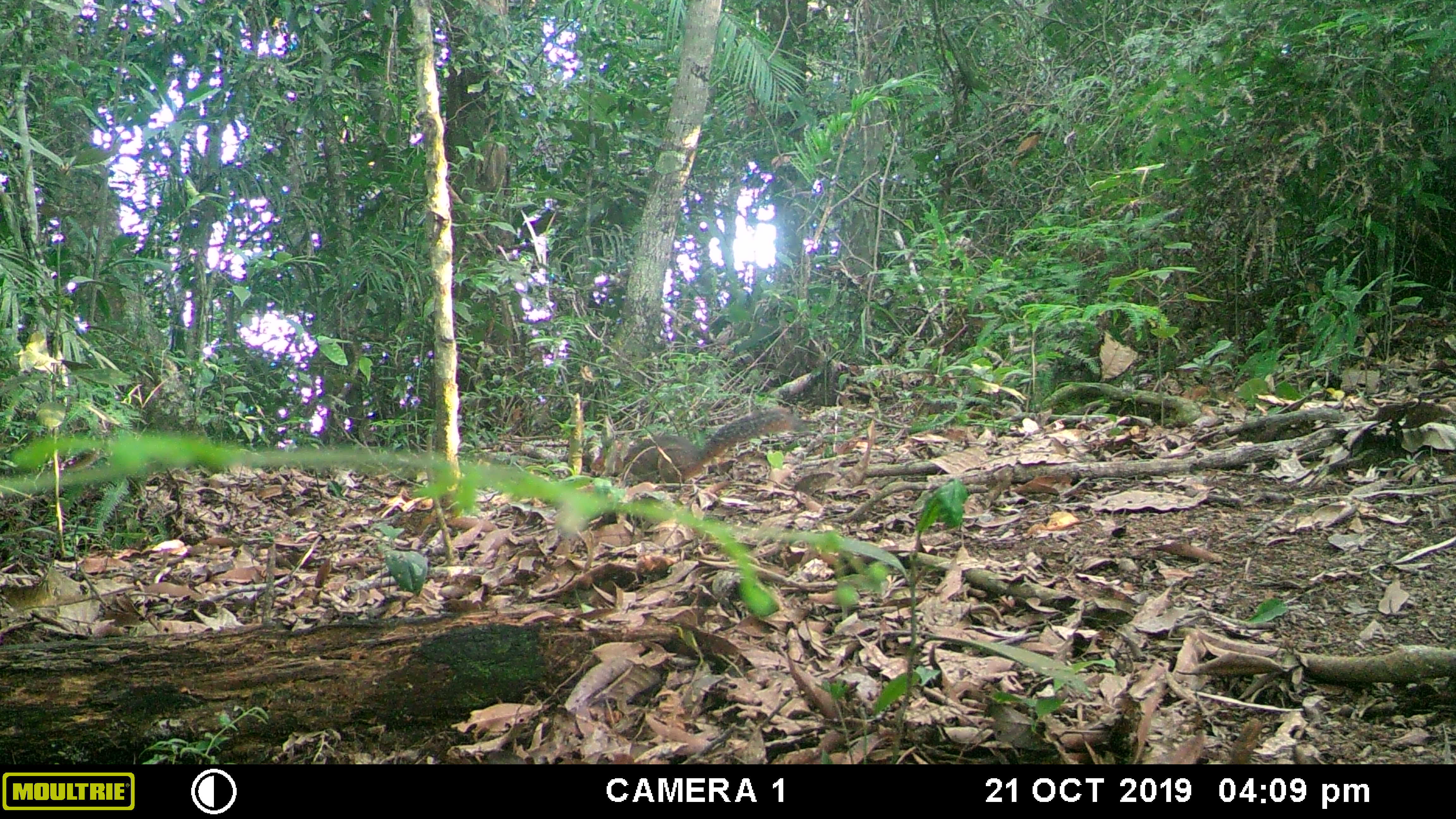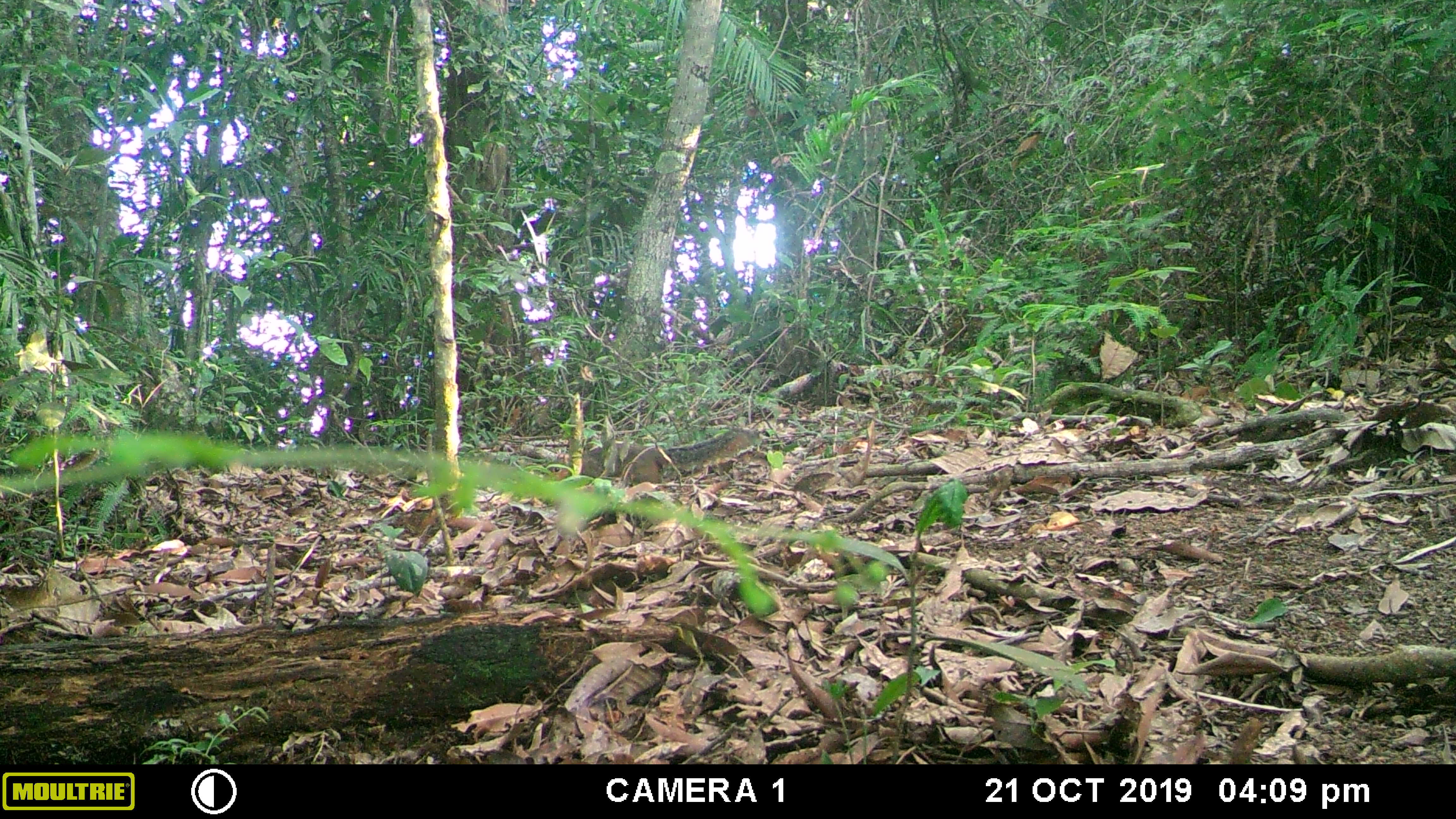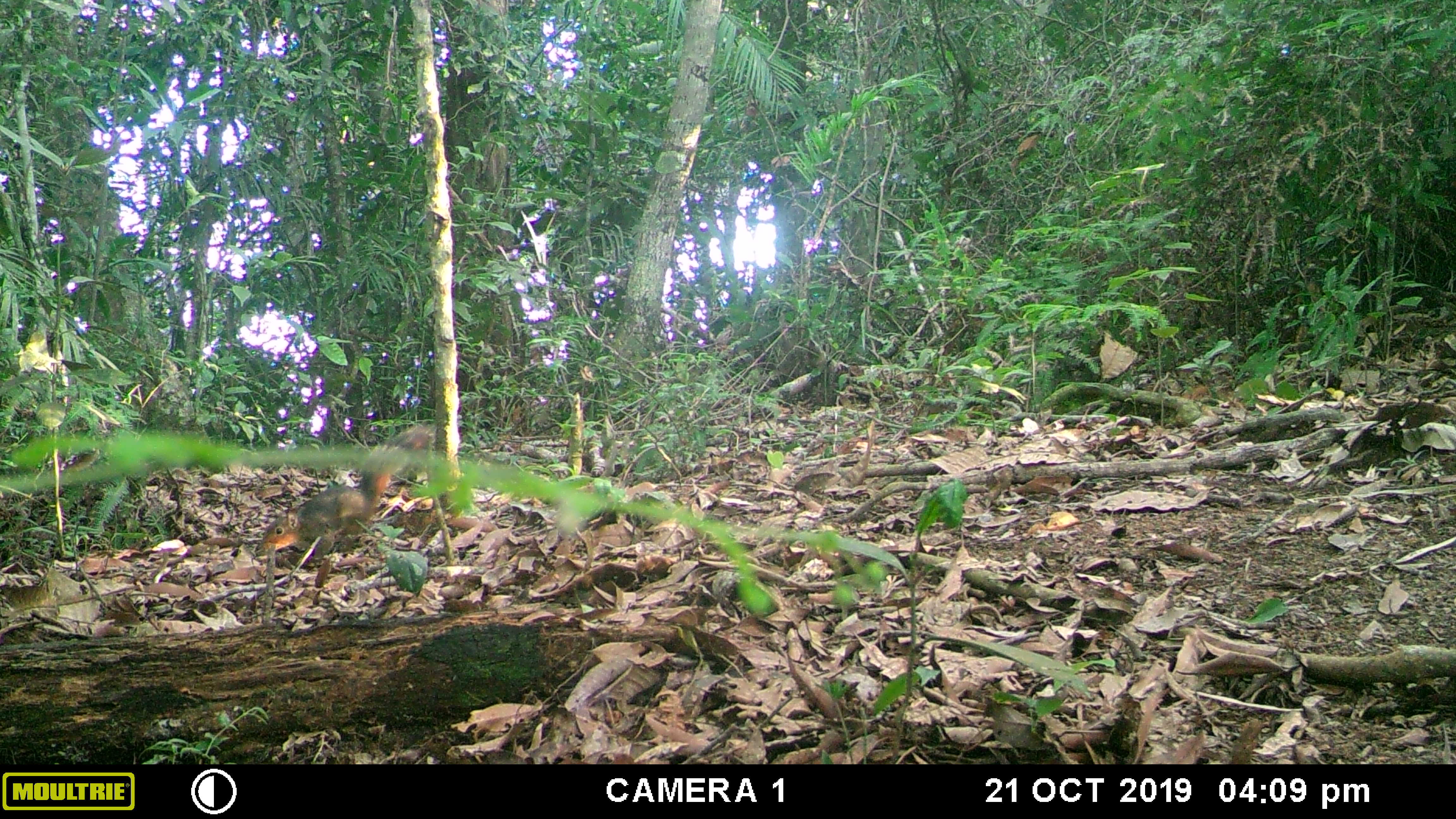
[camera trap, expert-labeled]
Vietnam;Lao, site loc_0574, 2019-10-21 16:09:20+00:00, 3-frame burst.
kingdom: Animalia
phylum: Chordata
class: Mammalia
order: Rodentia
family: Sciuridae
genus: Dremomys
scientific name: Dremomys rufigenis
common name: red-cheeked squirrel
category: red cheeked squirrel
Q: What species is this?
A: Red cheeked squirrel (red-cheeked squirrel) (Dremomys rufigenis).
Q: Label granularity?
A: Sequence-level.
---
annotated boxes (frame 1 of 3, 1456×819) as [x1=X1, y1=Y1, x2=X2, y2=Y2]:
red cheeked squirrel: [x1=589, y1=405, x2=803, y2=483]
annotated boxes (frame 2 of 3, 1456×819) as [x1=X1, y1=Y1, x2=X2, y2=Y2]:
red cheeked squirrel: [x1=548, y1=426, x2=759, y2=483]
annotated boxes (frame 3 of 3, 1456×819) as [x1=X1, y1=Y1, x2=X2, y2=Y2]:
red cheeked squirrel: [x1=257, y1=424, x2=432, y2=557]